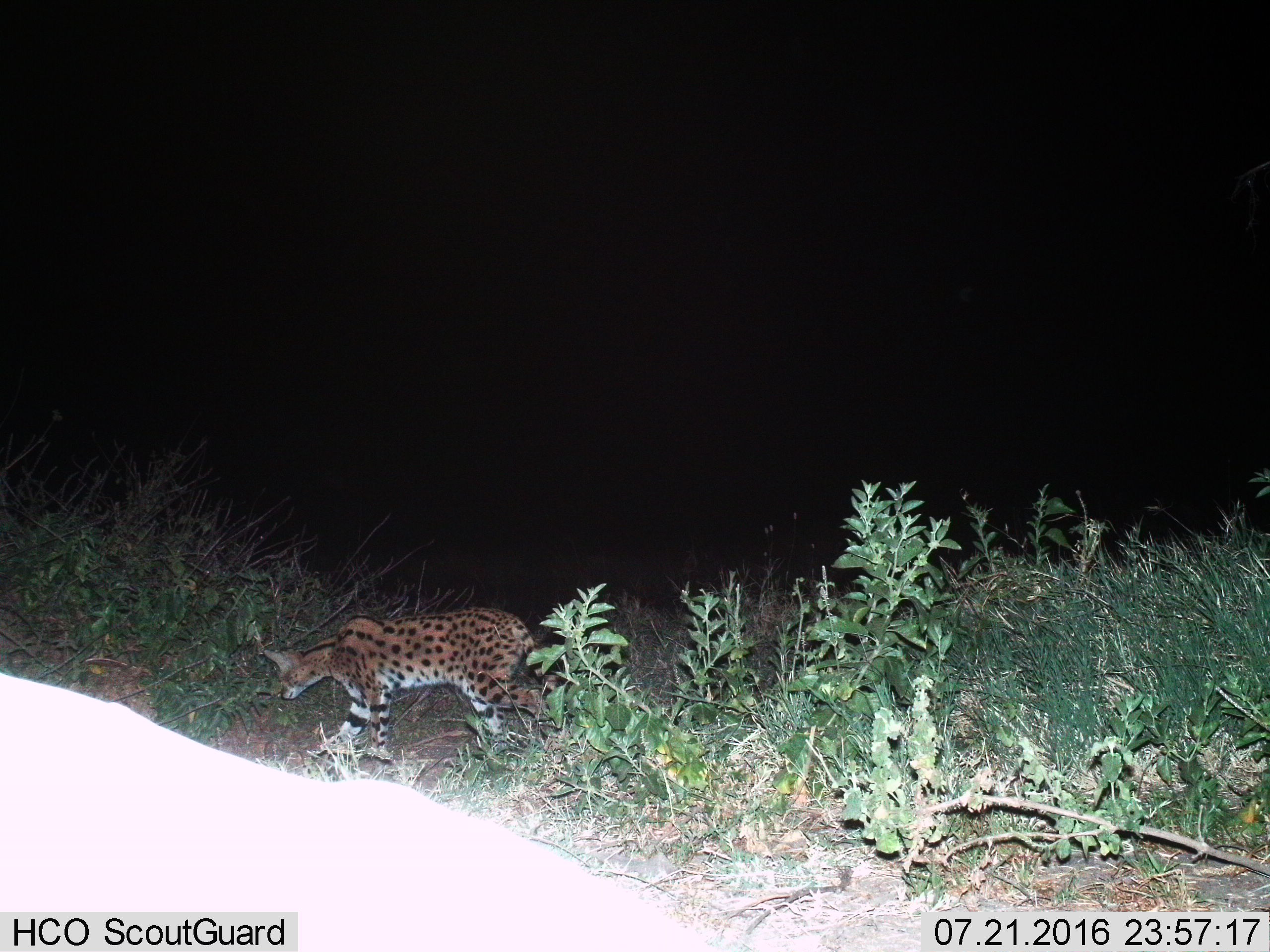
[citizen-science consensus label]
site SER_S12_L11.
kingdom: Animalia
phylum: Chordata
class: Mammalia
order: Carnivora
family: Felidae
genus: Leptailurus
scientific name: Leptailurus serval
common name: serval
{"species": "serval (Leptailurus serval)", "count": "1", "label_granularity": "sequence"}